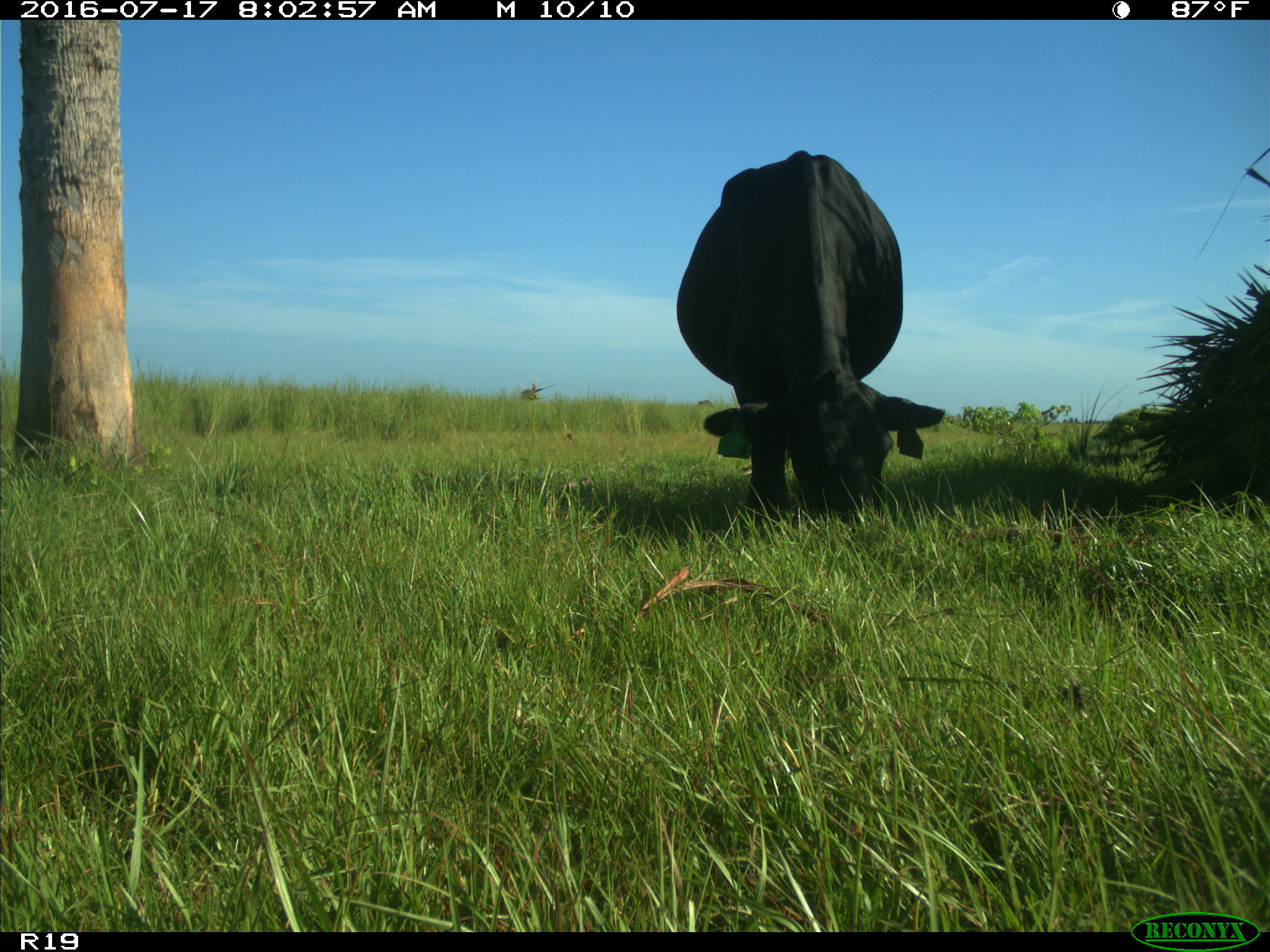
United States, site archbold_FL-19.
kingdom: Animalia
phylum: Chordata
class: Mammalia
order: Artiodactyla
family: Bovidae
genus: Bos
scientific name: Bos taurus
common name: domestic cow